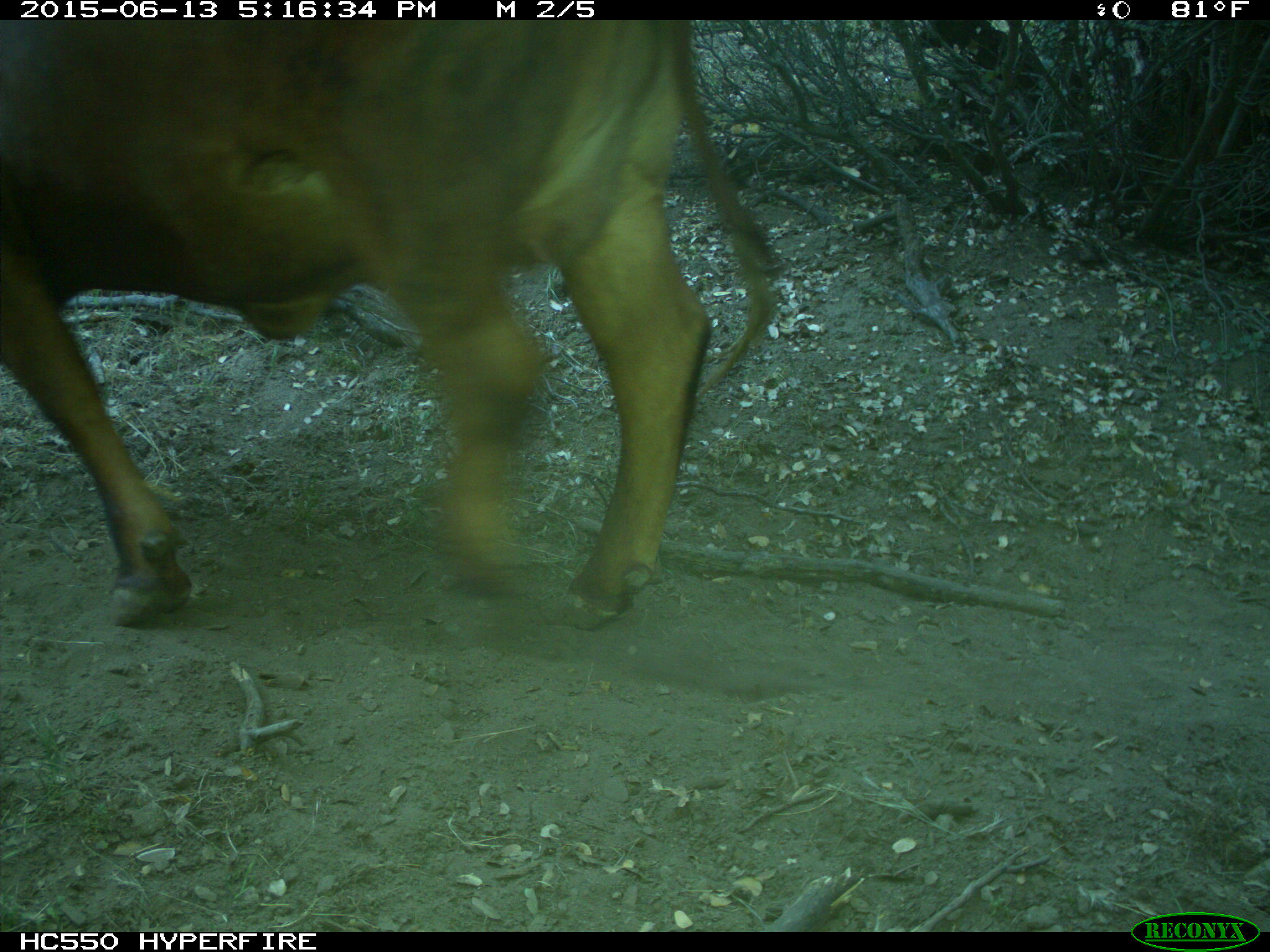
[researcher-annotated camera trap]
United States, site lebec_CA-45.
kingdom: Animalia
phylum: Chordata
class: Mammalia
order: Artiodactyla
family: Bovidae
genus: Bos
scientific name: Bos taurus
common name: domestic cow